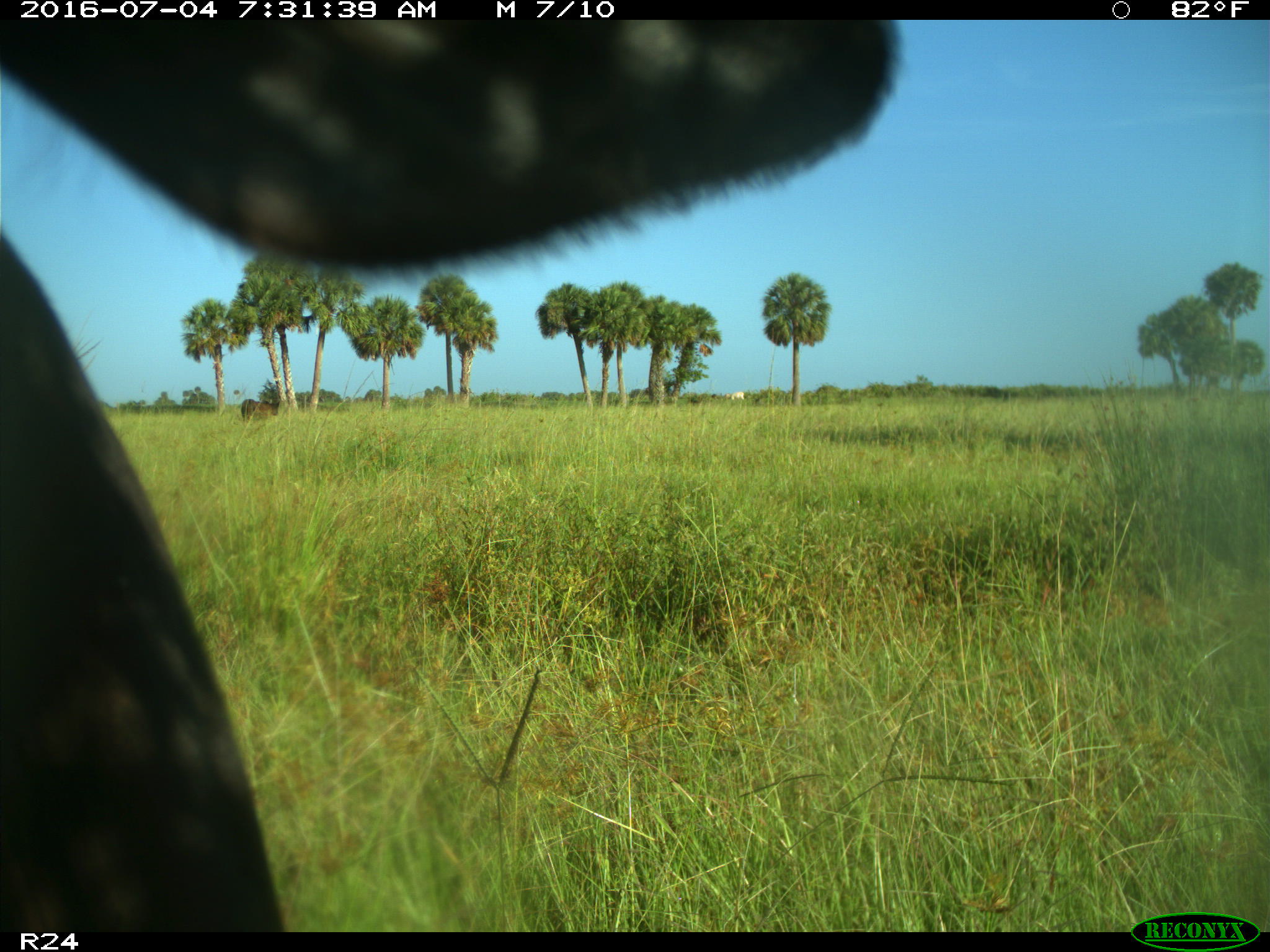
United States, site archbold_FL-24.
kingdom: Animalia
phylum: Chordata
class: Mammalia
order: Artiodactyla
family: Bovidae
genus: Bos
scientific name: Bos taurus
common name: domestic cow